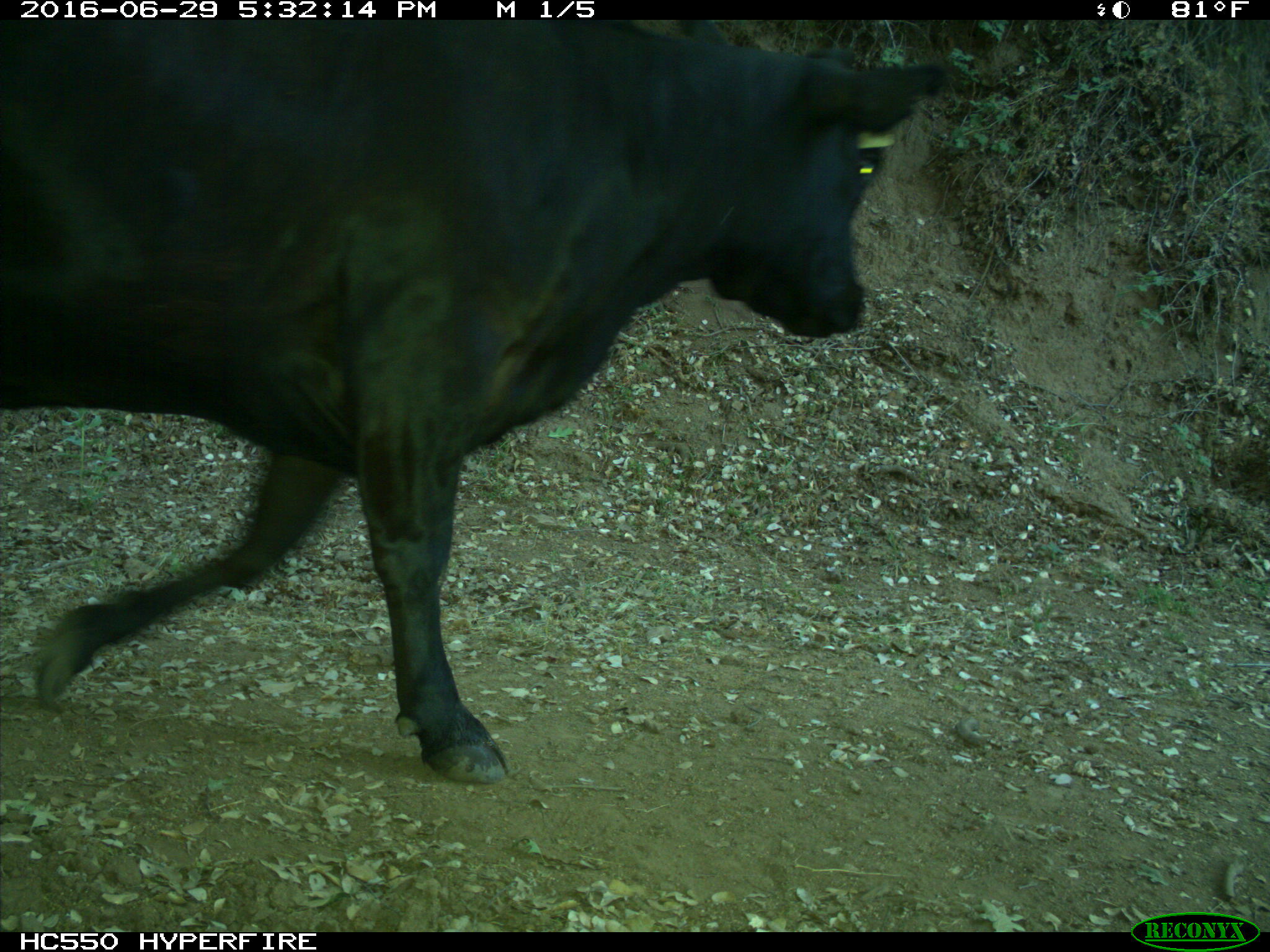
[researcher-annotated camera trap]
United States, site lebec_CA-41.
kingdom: Animalia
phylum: Chordata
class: Mammalia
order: Artiodactyla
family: Bovidae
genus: Bos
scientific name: Bos taurus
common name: domestic cow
Bos taurus (domestic cow).